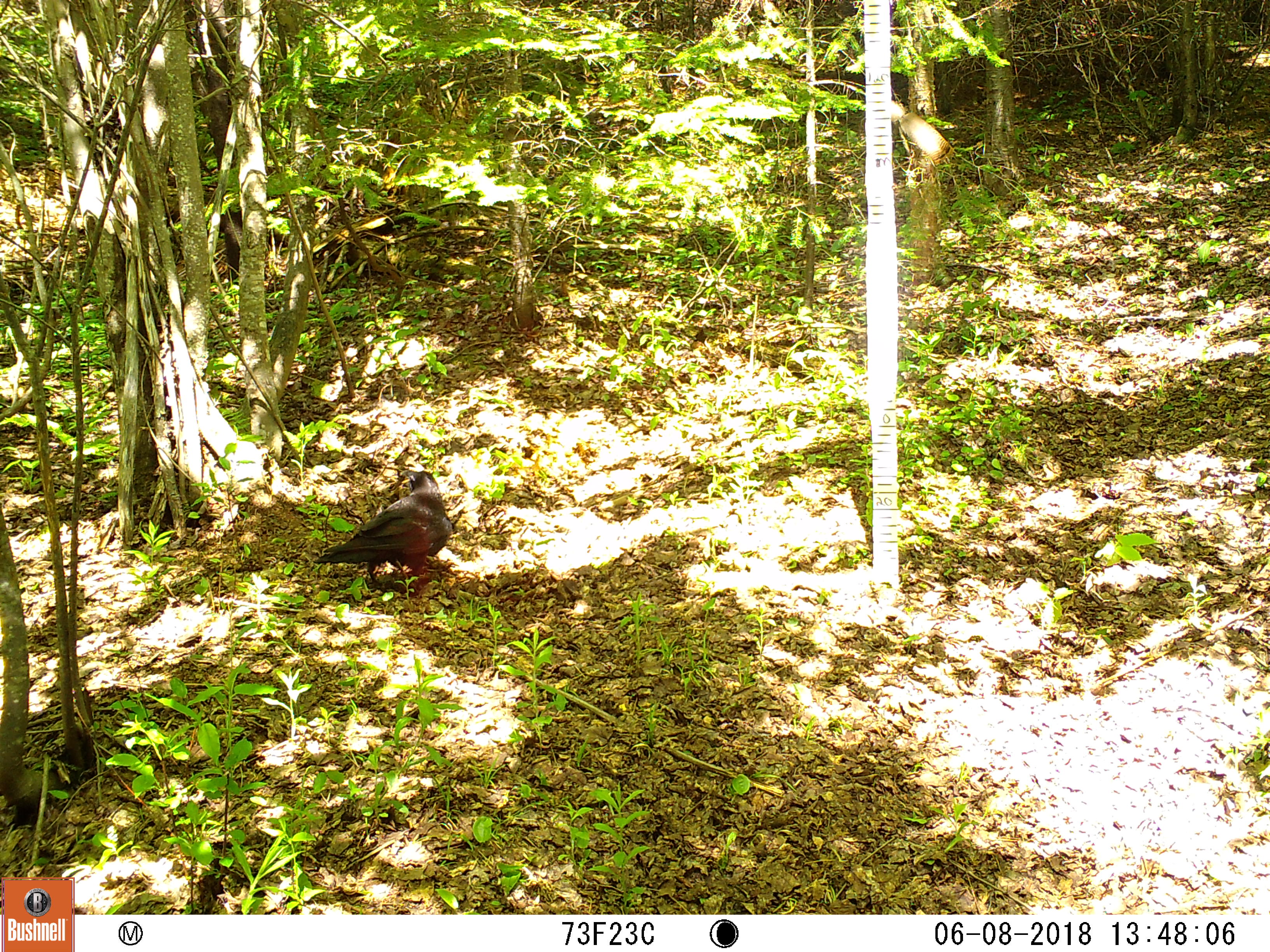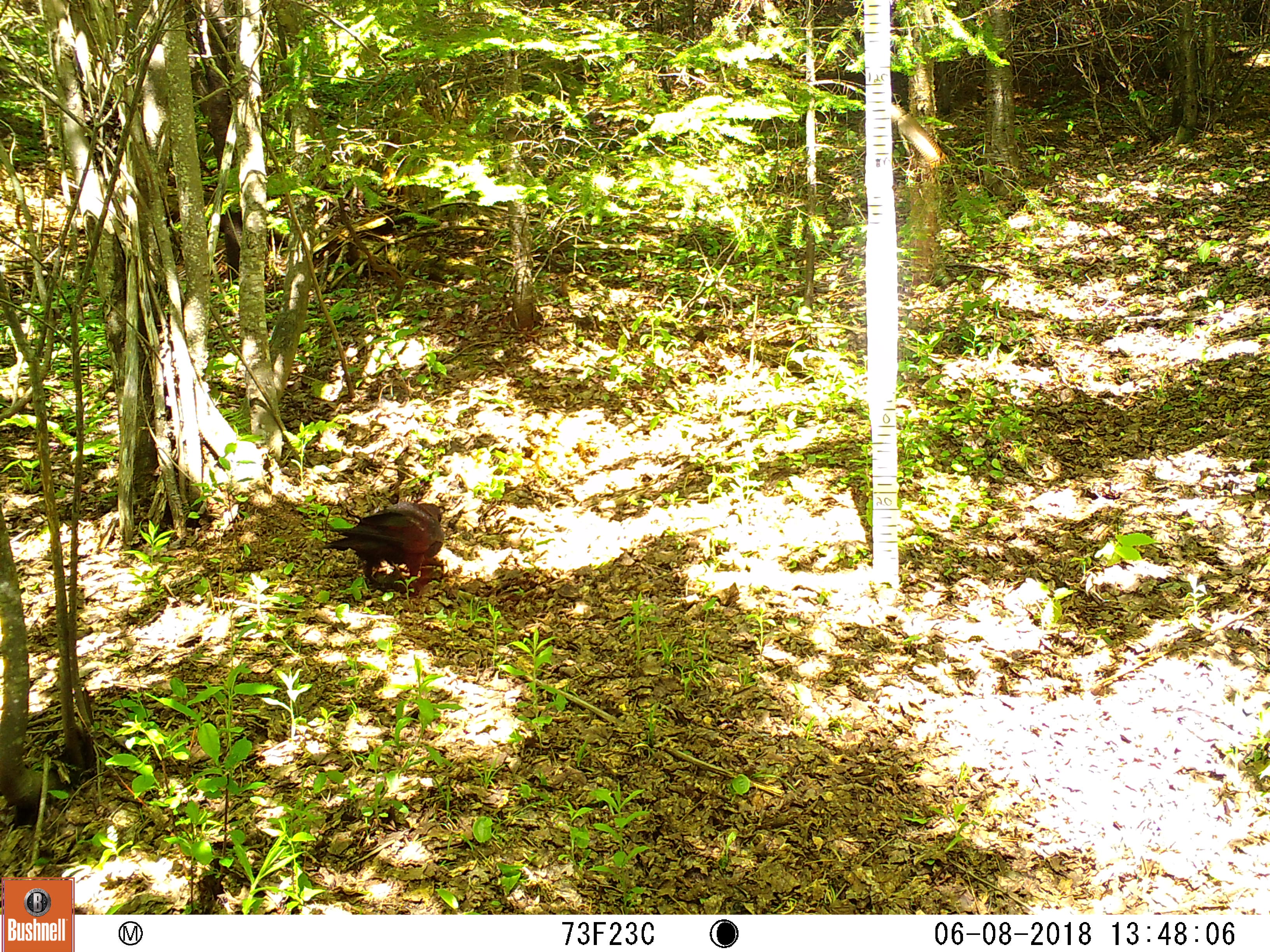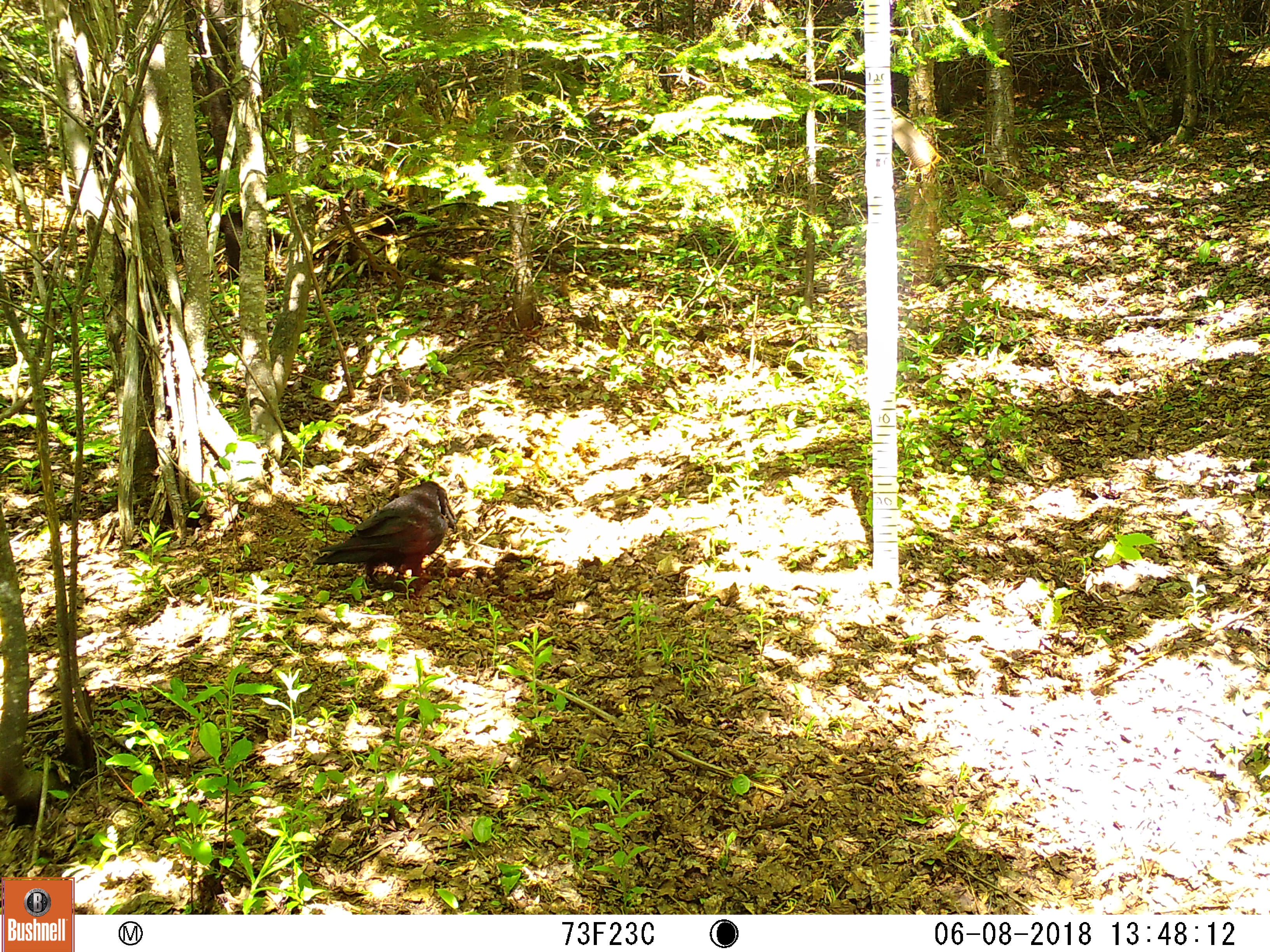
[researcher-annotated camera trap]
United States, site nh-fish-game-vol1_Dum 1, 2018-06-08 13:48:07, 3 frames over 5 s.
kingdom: Animalia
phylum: Chordata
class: Aves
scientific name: Aves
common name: bird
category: bird sp.